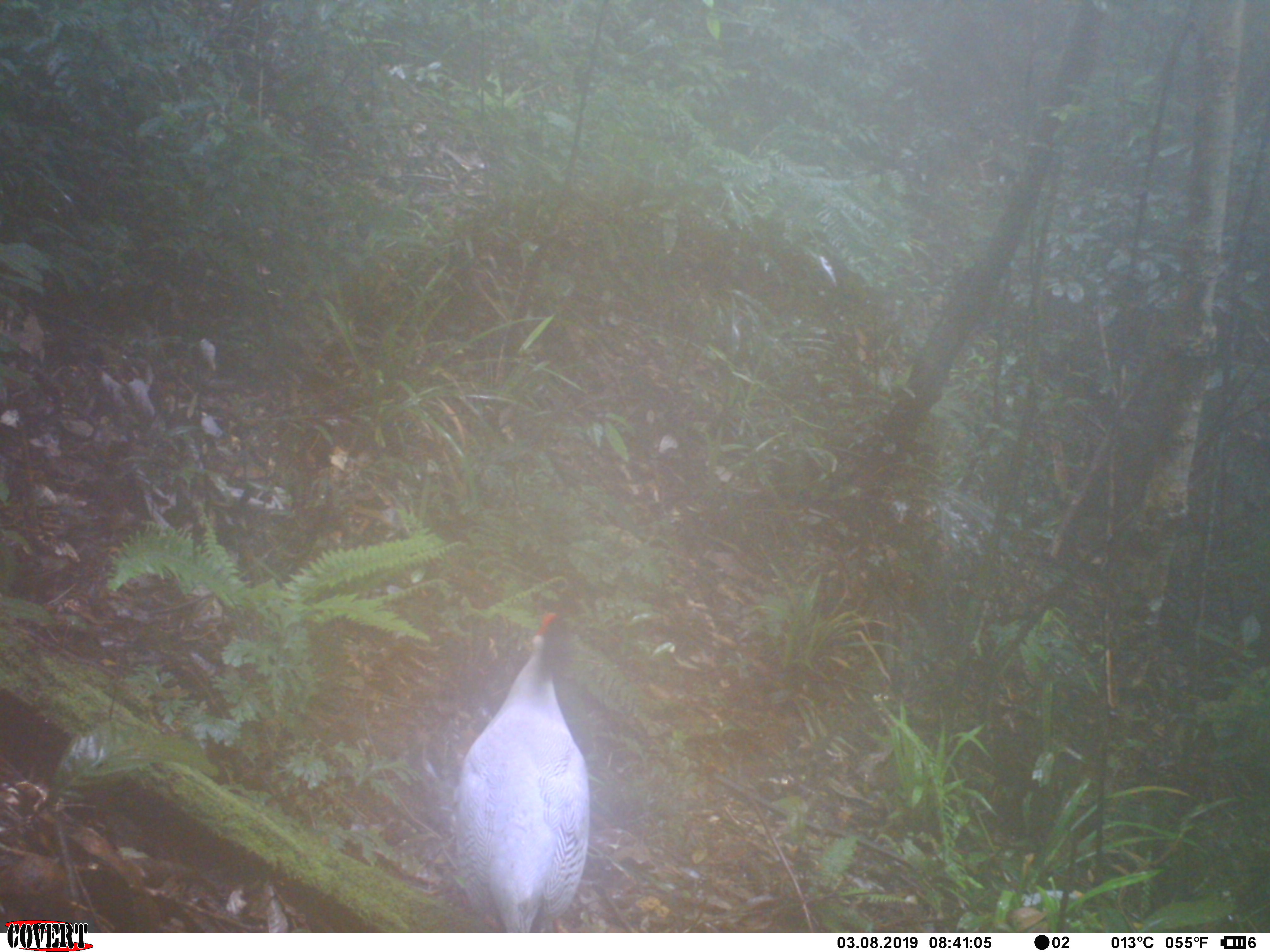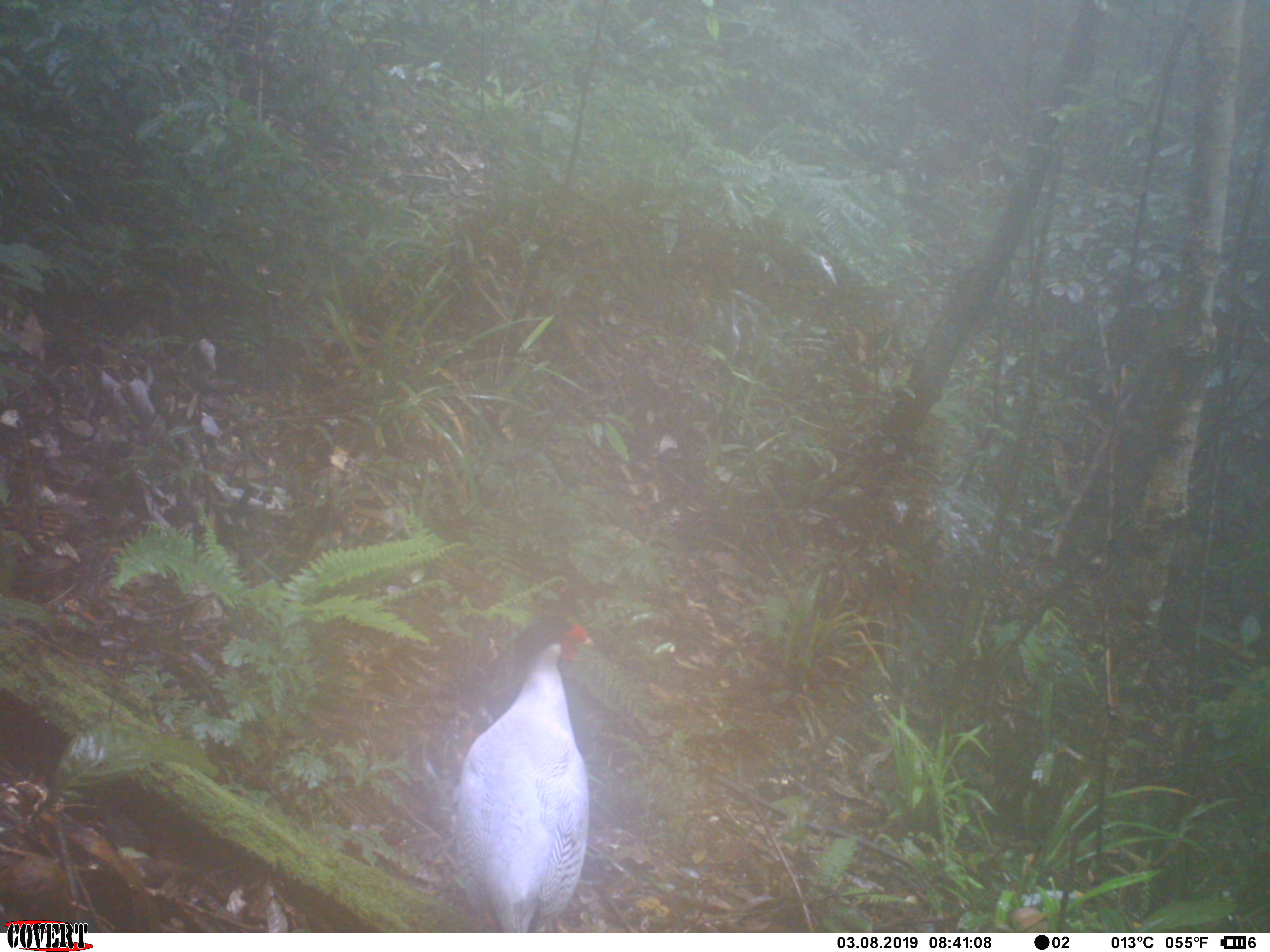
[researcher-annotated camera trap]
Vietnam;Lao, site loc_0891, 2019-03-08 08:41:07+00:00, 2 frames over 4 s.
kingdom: Animalia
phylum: Chordata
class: Aves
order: Galliformes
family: Phasianidae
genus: Lophura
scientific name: Lophura nycthemera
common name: silver pheasant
Silver pheasant (Lophura nycthemera). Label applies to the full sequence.